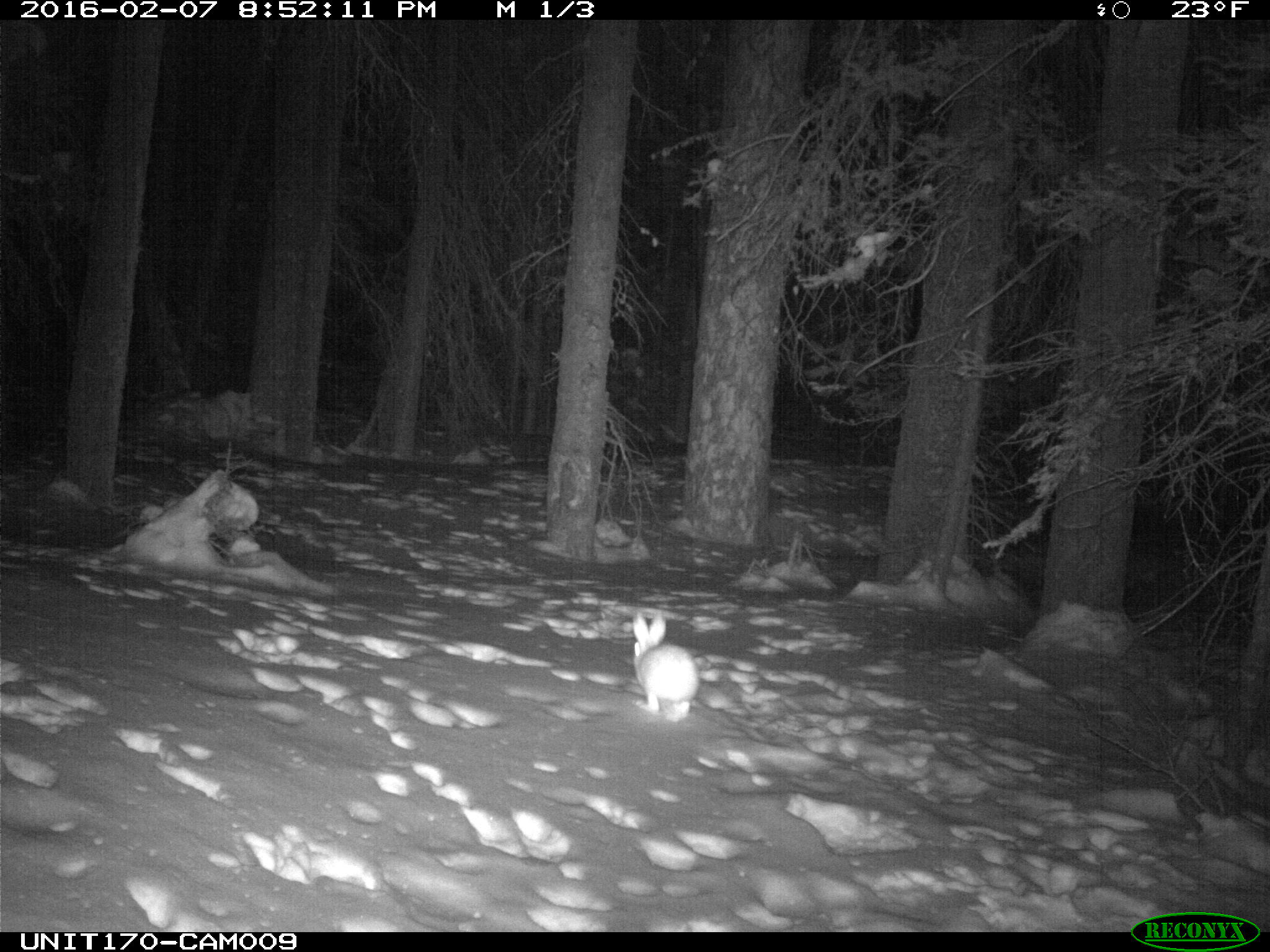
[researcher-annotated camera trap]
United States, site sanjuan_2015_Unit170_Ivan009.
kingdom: Animalia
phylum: Chordata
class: Mammalia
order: Lagomorpha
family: Leporidae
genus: Lepus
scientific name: Lepus americanus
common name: snowshoe hare